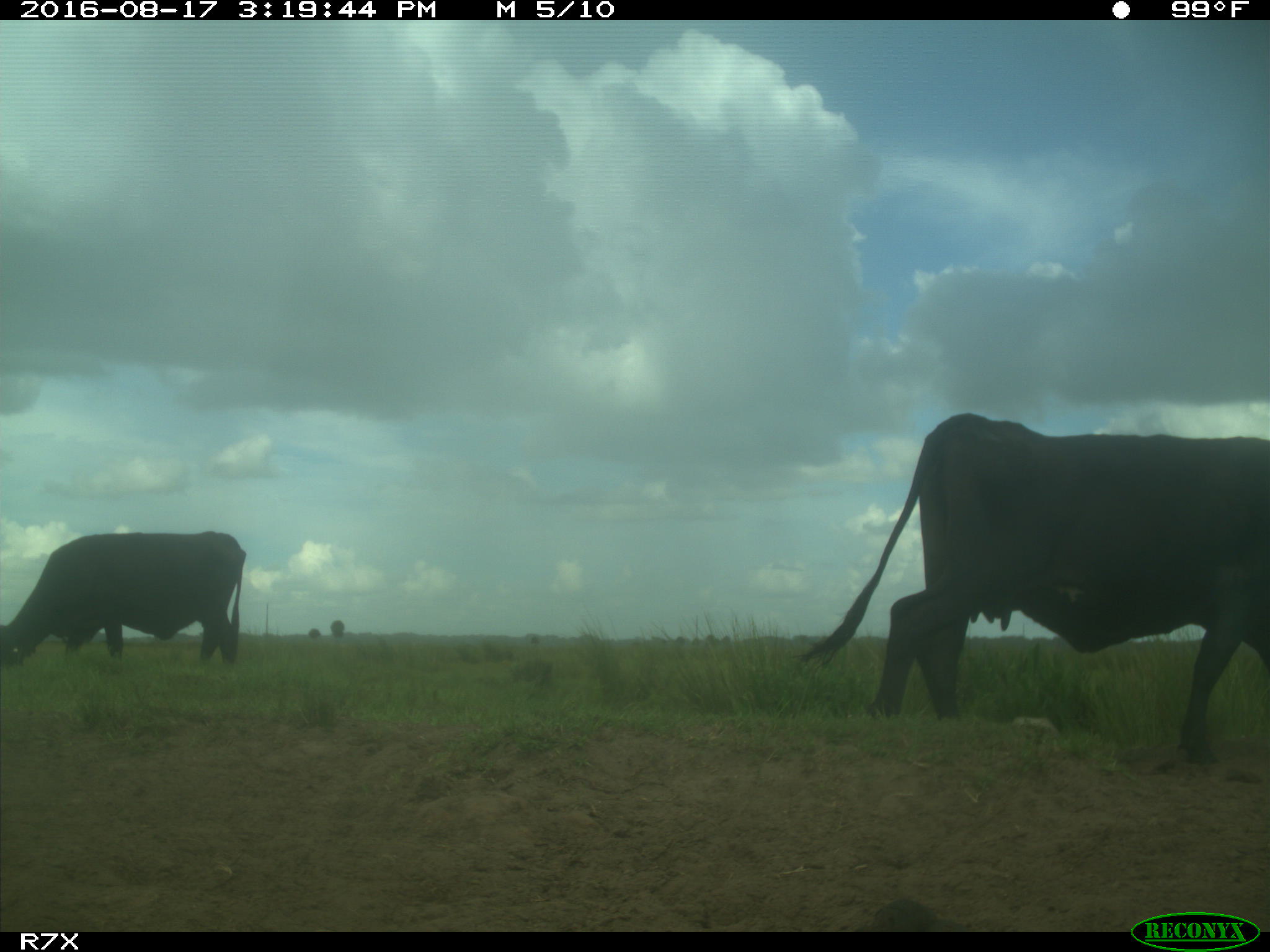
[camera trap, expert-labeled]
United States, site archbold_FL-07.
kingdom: Animalia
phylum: Chordata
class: Mammalia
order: Artiodactyla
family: Bovidae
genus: Bos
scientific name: Bos taurus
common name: domestic cow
Bos taurus (domestic cow).